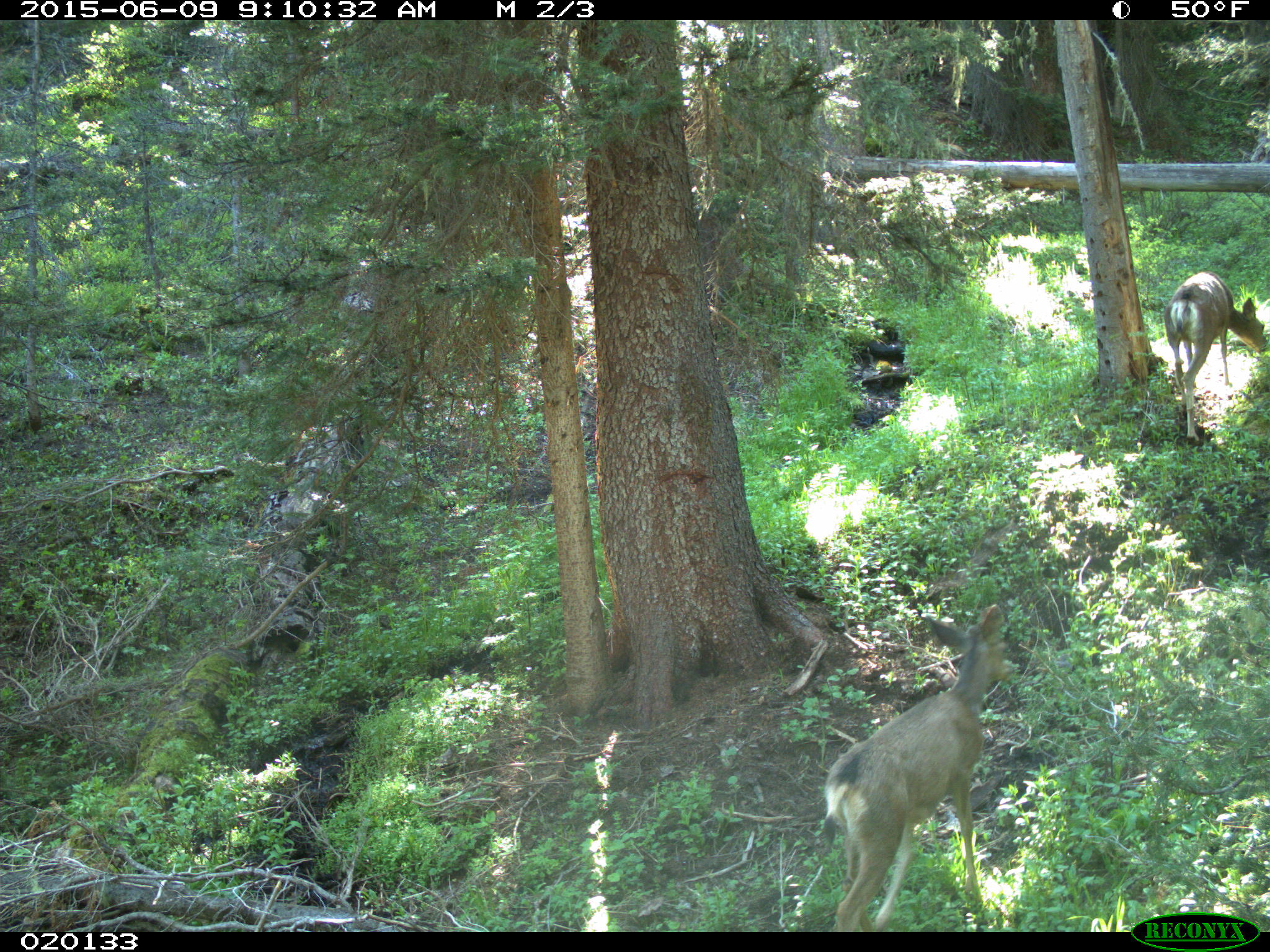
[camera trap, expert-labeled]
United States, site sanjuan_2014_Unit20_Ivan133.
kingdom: Animalia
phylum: Chordata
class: Mammalia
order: Artiodactyla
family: Cervidae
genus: Odocoileus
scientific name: Odocoileus hemionus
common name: mule deer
Odocoileus hemionus (mule deer).